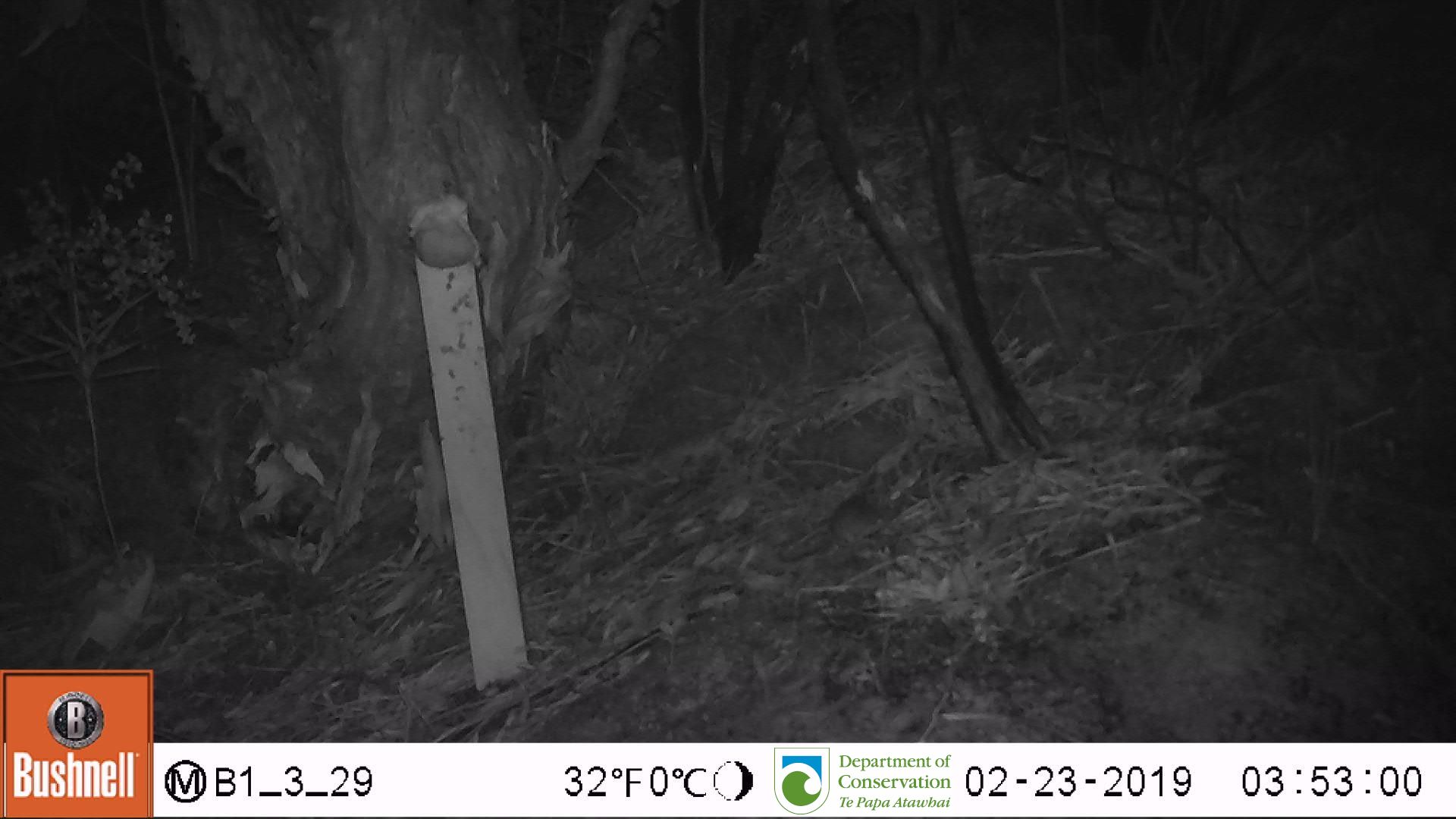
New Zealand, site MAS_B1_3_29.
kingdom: Animalia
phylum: Chordata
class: Mammalia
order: Rodentia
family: Muridae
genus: Mus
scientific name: Mus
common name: mouse